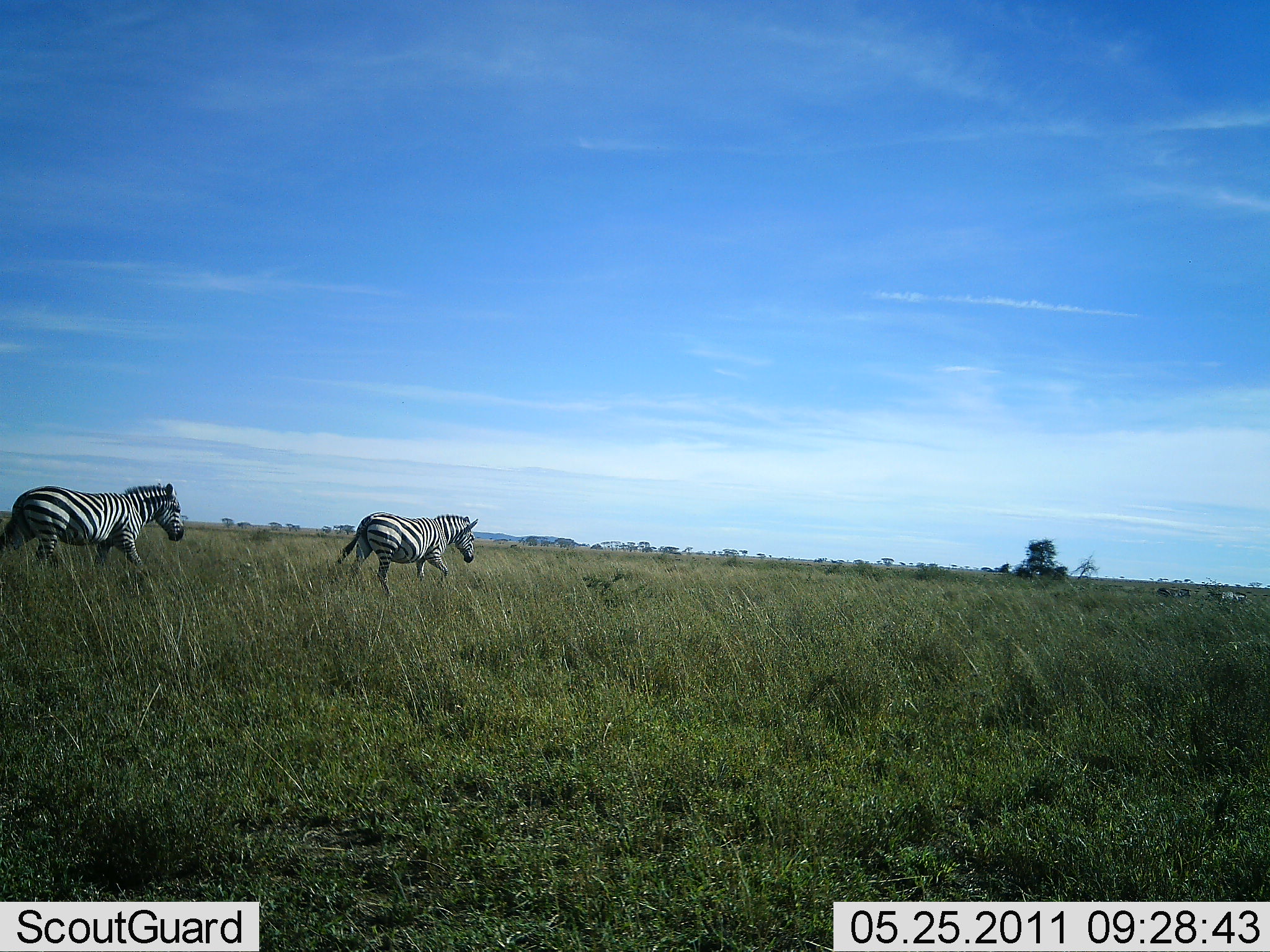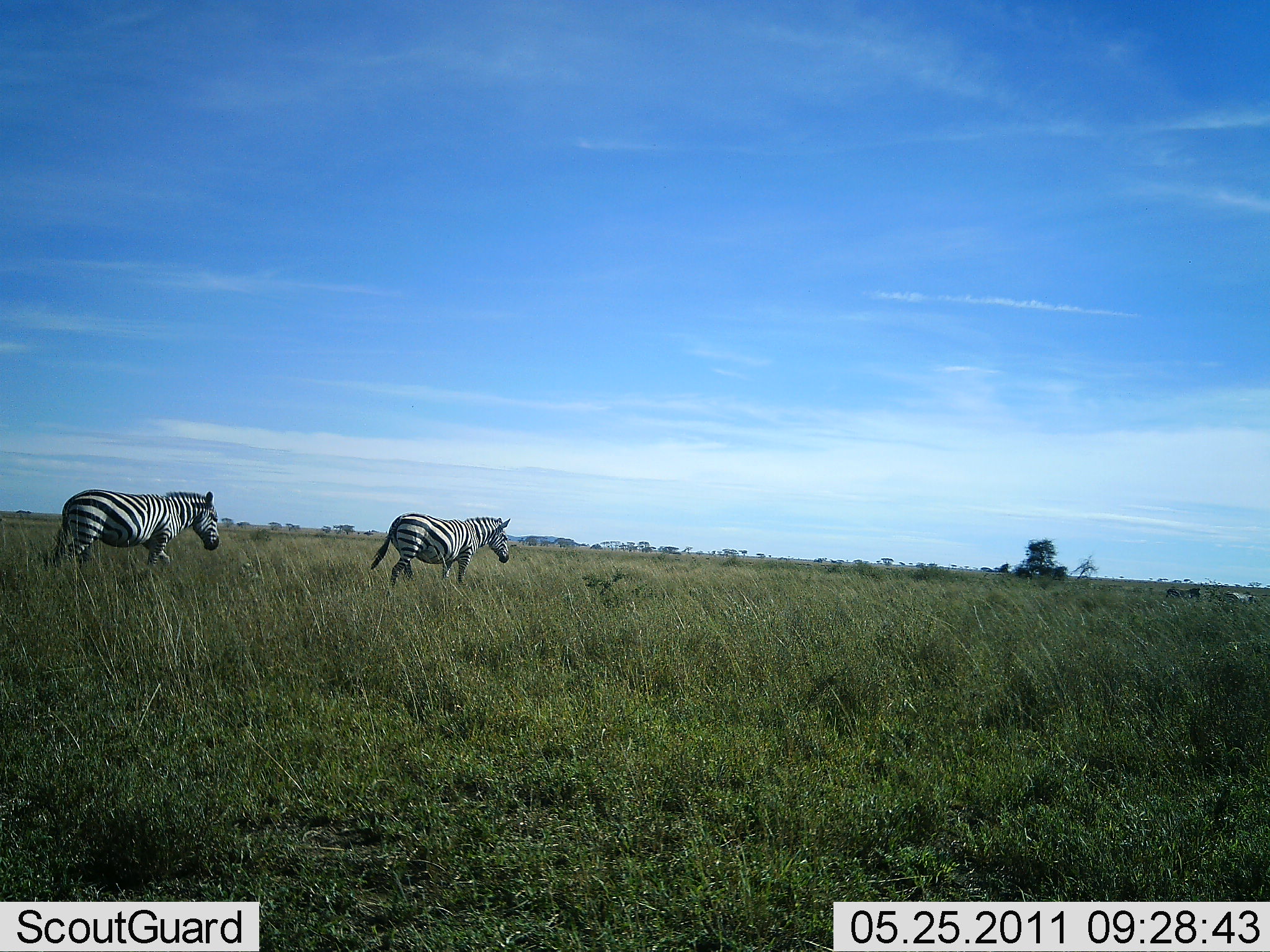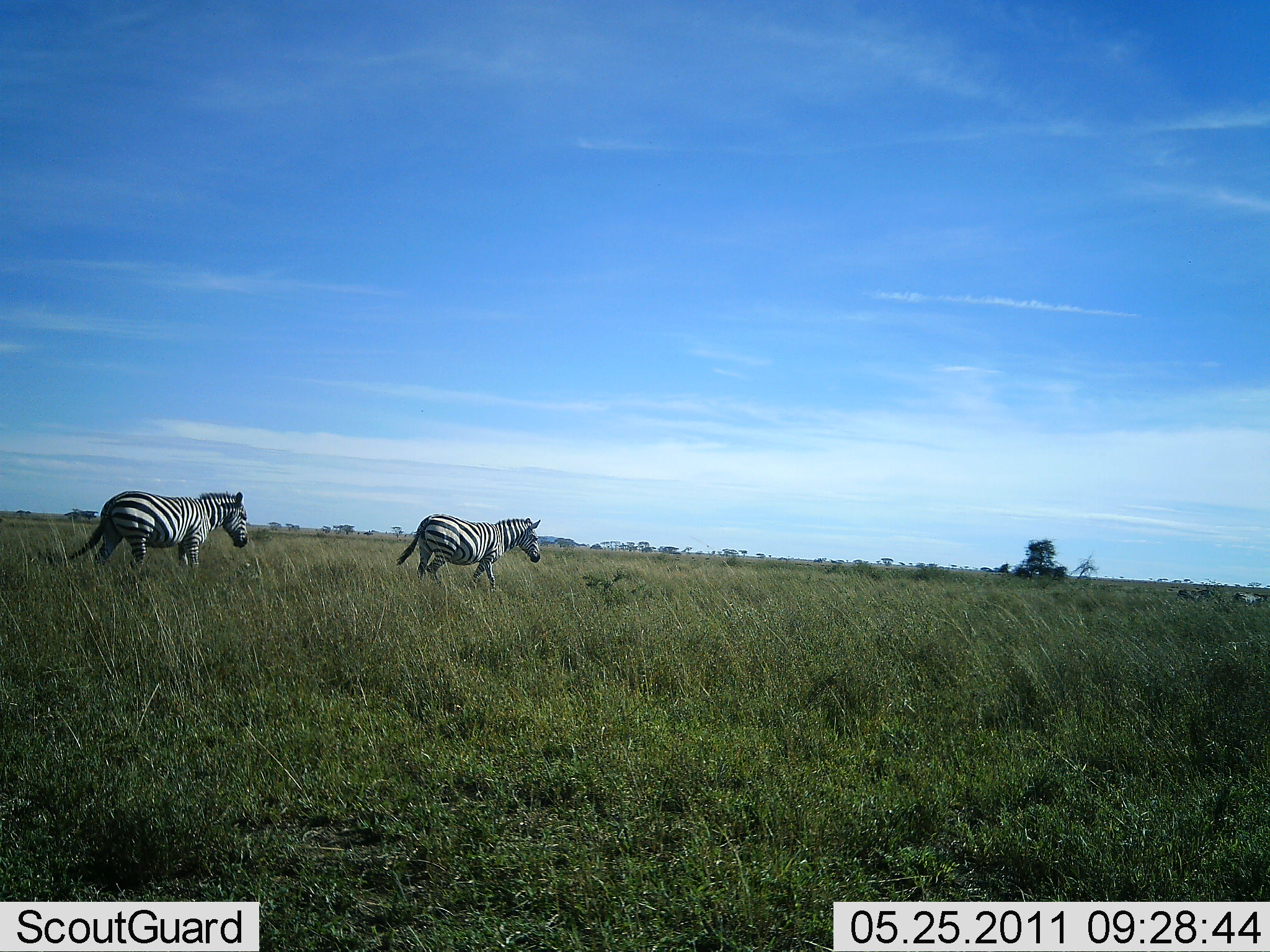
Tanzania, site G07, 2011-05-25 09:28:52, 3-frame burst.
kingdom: Animalia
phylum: Chordata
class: Mammalia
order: Perissodactyla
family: Equidae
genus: Equus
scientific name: Equus quagga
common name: plains zebra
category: zebra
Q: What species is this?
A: Zebra (plains zebra) (Equus quagga).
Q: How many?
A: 2.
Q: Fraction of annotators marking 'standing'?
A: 12%.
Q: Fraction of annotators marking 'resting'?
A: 0%.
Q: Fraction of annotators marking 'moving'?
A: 100%.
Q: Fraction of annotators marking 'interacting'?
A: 0%.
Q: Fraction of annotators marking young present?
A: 0%.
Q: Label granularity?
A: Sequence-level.